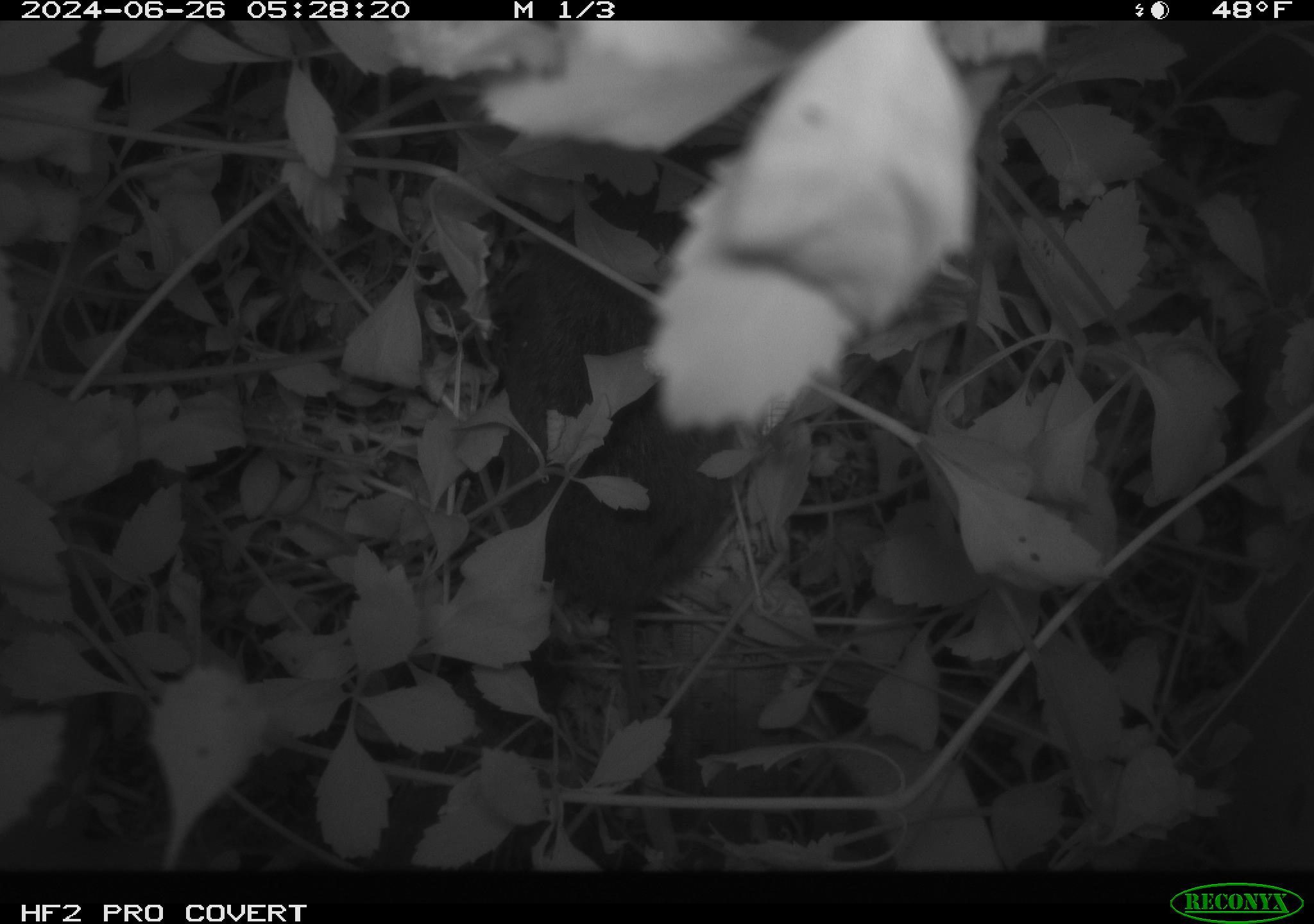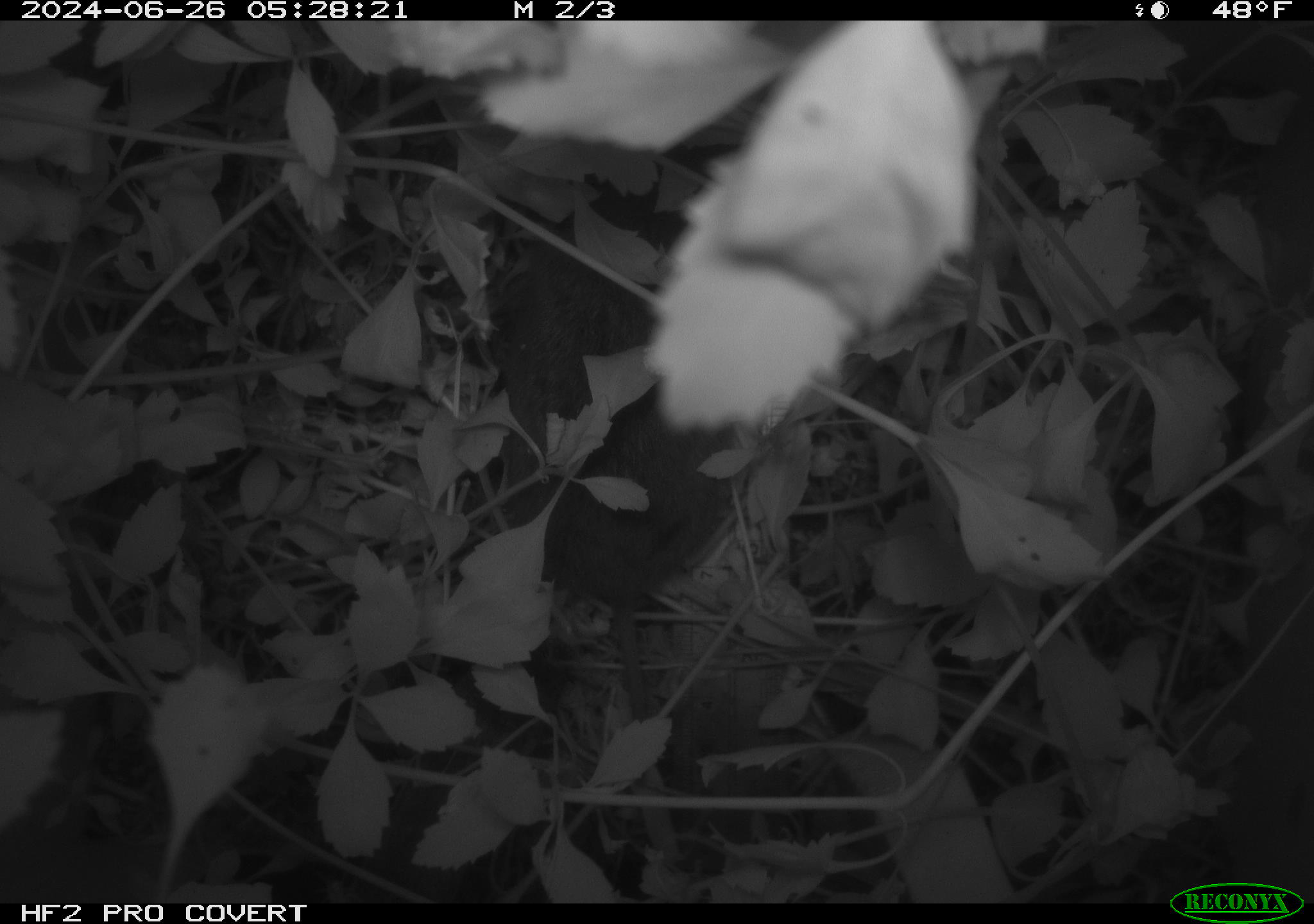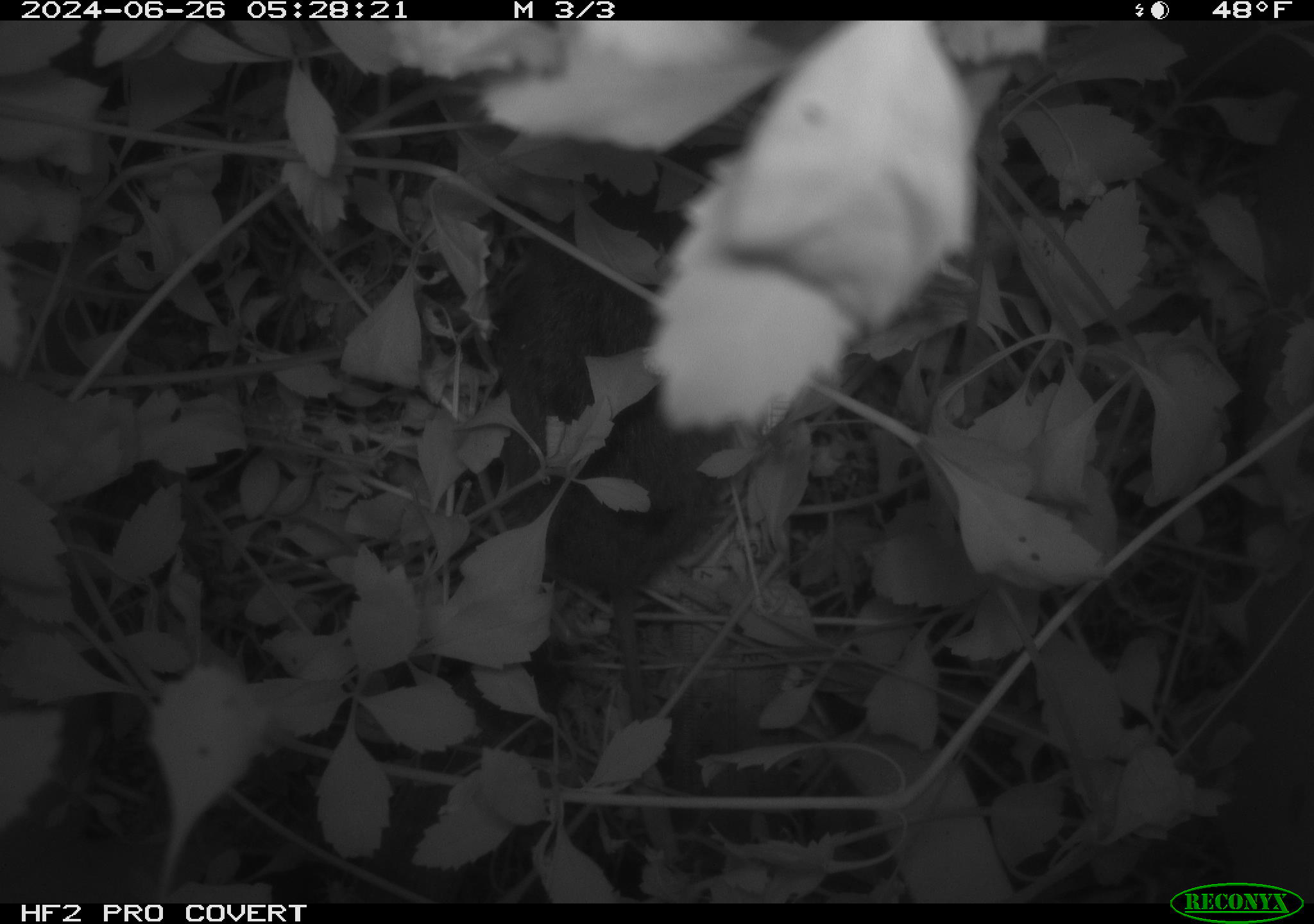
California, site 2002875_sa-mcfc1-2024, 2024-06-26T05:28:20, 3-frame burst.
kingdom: Animalia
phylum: Chordata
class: Mammalia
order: Rodentia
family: Cricetidae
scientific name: Arvicolinae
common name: voles, lemmings, and muskrats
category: arvicolinae subfamily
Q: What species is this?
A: Arvicolinae subfamily (voles, lemmings, and muskrats) (Arvicolinae).